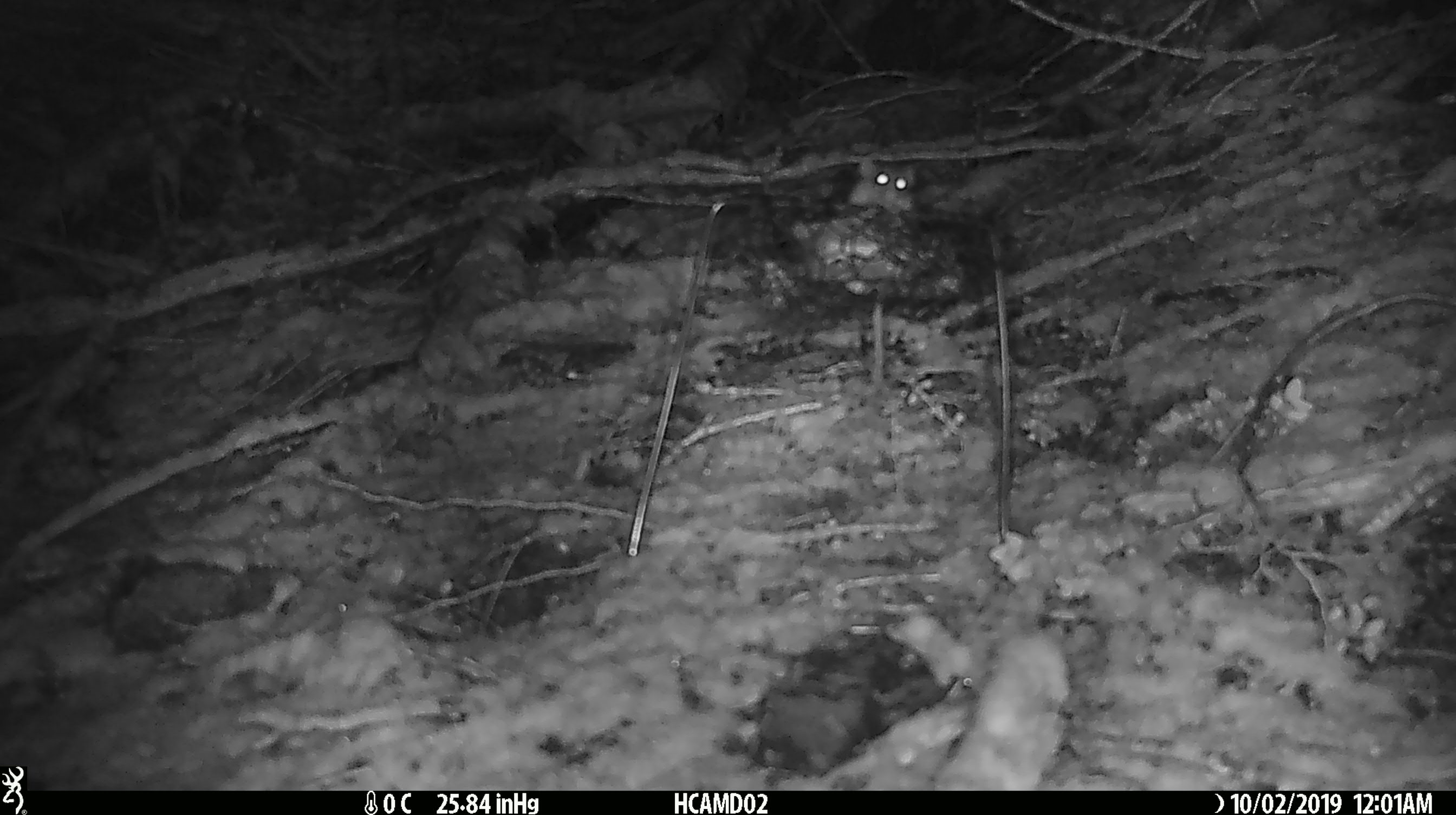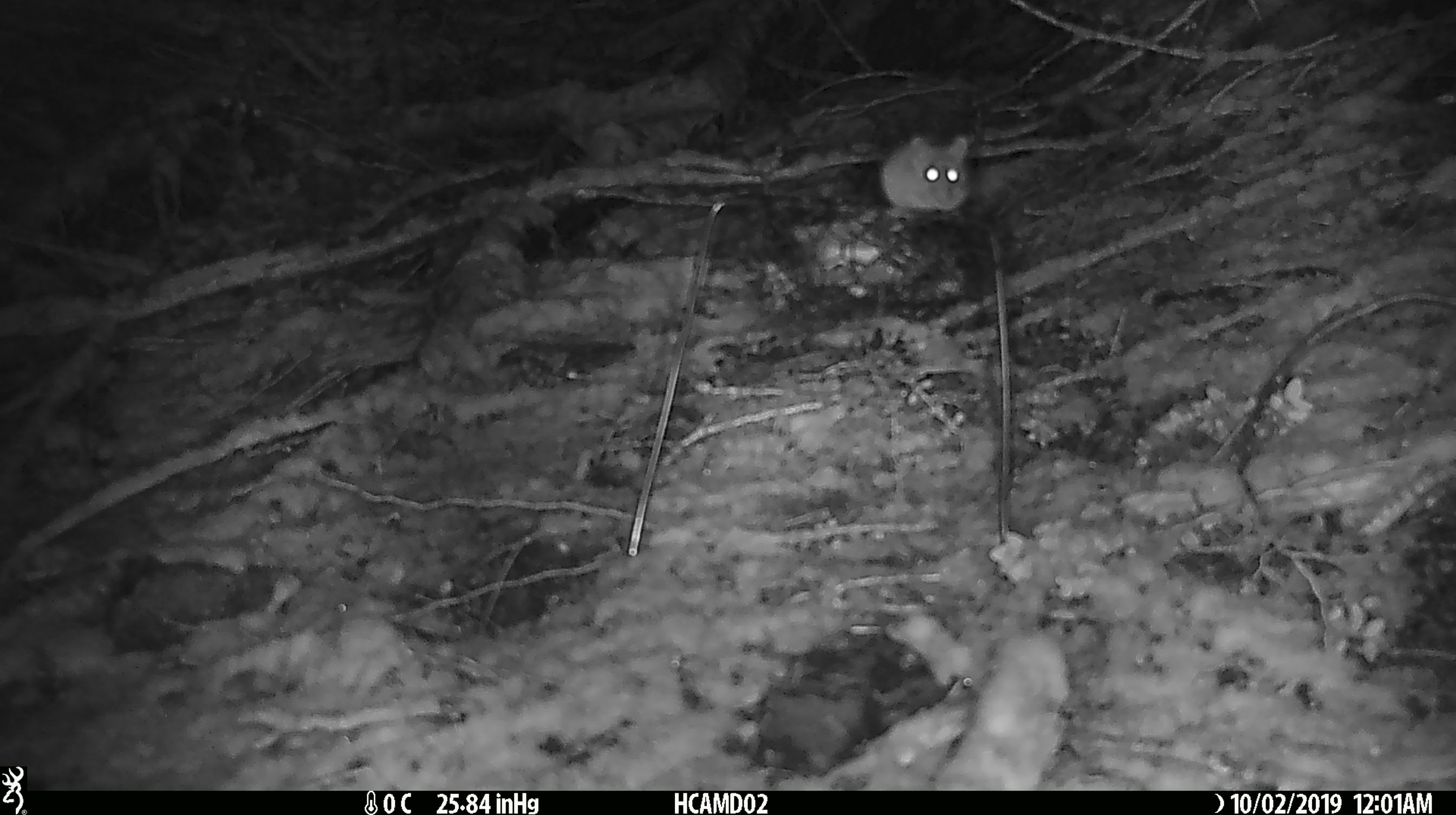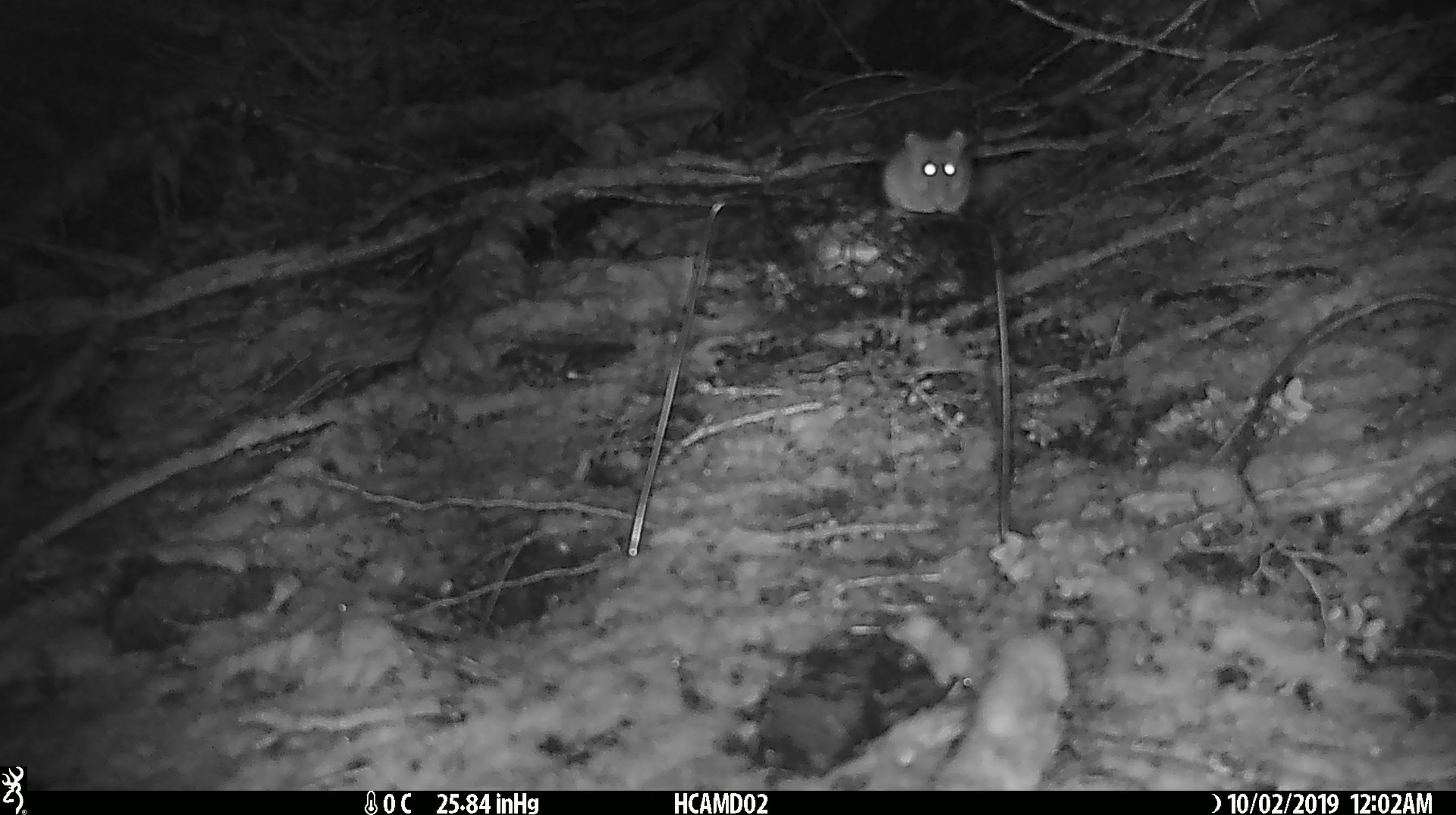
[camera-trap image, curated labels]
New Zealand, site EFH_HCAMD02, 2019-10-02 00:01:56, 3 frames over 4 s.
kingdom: Animalia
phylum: Chordata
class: Mammalia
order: Rodentia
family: Muridae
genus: Mus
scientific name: Mus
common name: mouse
Mouse (Mus).